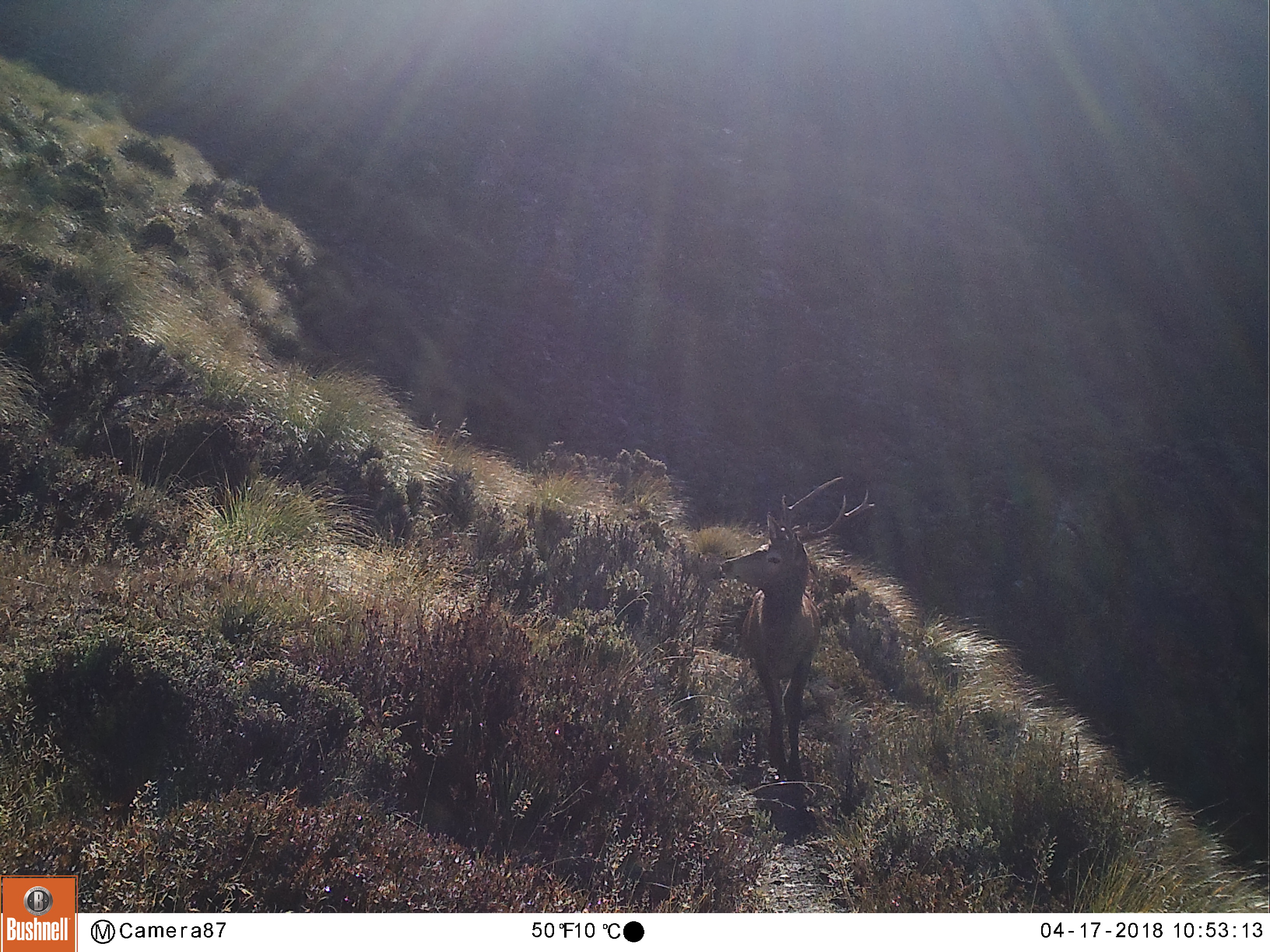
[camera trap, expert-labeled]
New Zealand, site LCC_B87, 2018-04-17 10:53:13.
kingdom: Animalia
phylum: Chordata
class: Mammalia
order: Artiodactyla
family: Cervidae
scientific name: Cervidae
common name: deer